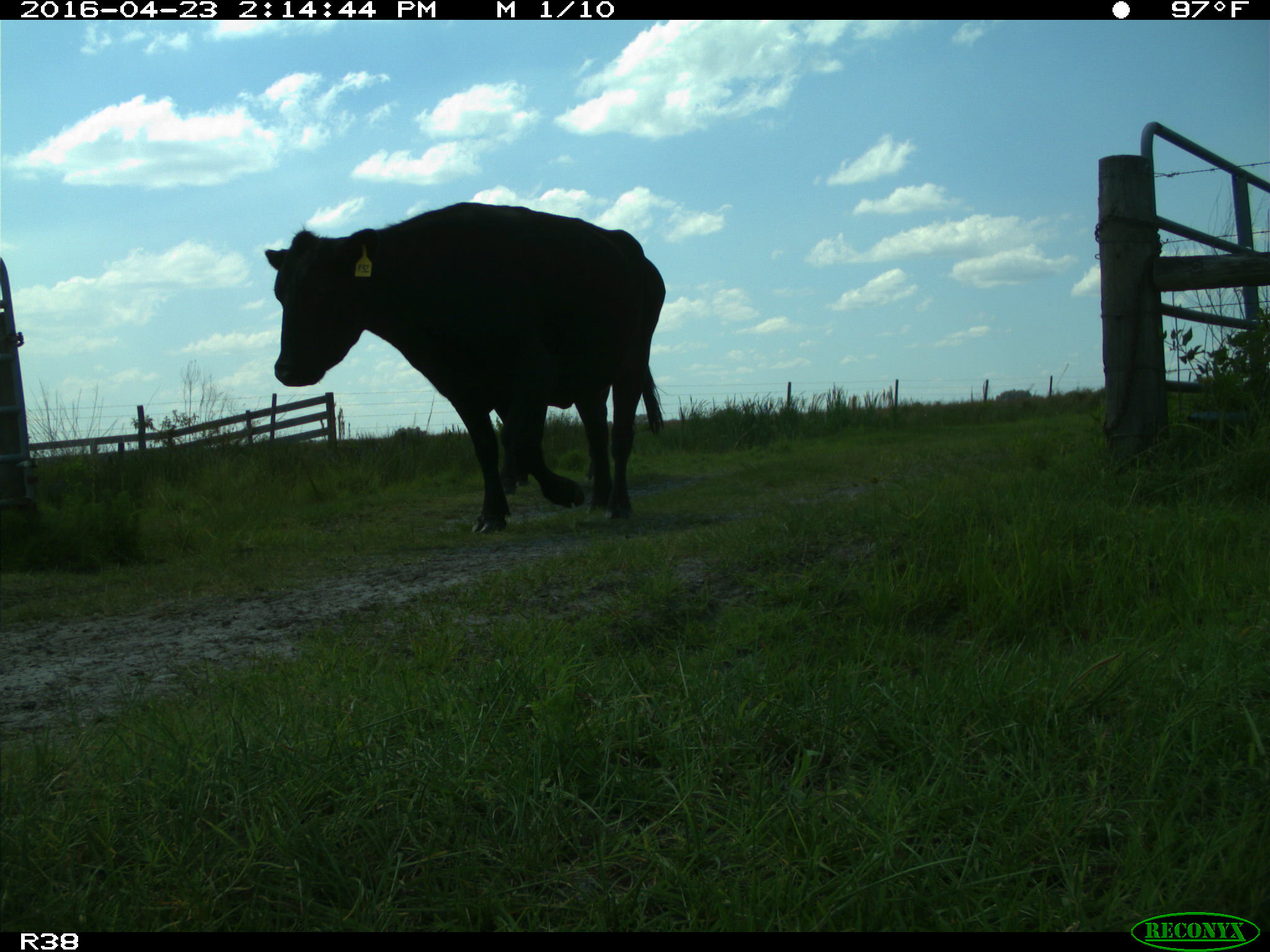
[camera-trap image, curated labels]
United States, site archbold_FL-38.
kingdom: Animalia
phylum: Chordata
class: Mammalia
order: Artiodactyla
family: Bovidae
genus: Bos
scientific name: Bos taurus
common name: domestic cow